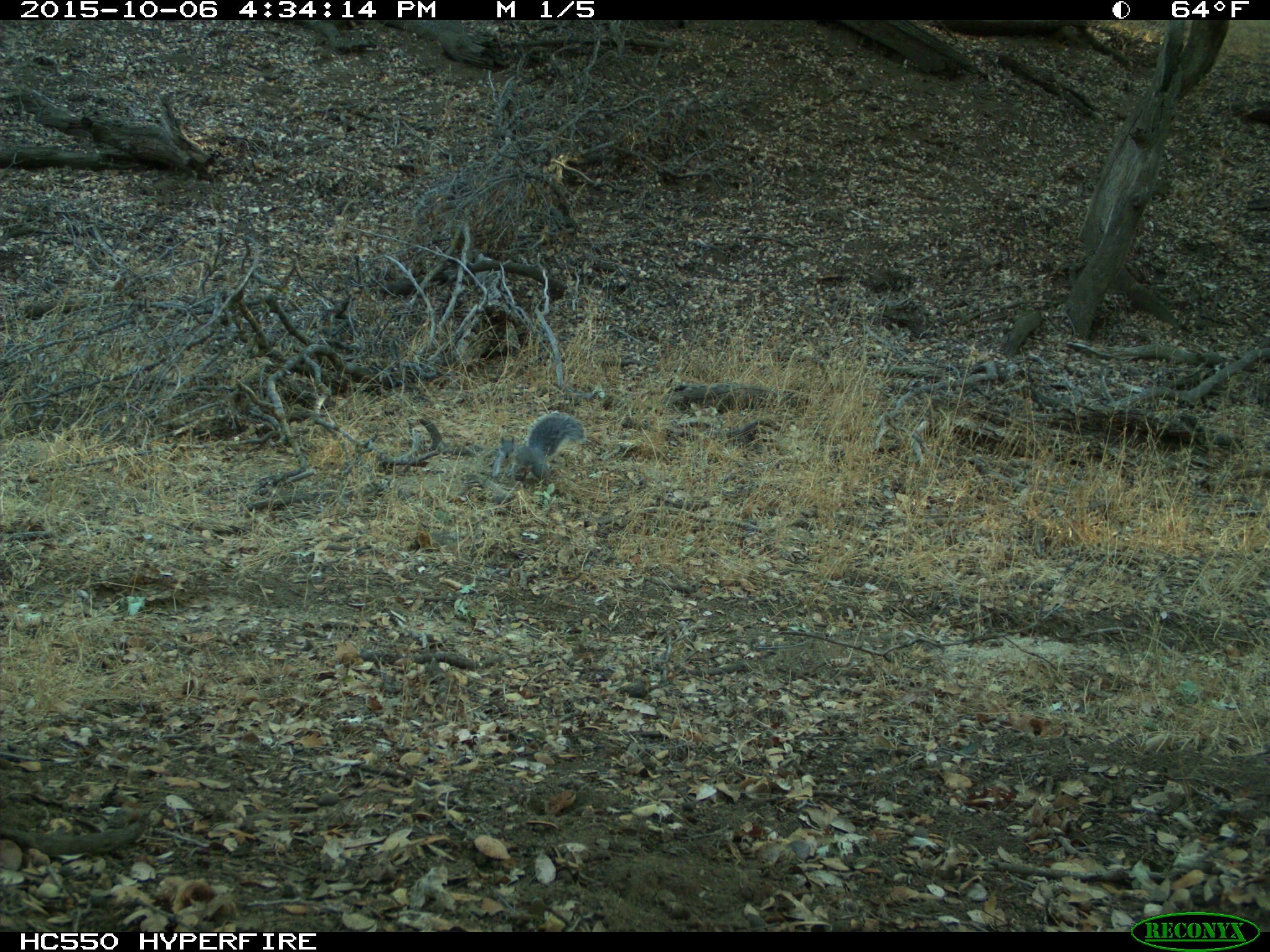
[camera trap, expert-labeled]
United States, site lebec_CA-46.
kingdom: Animalia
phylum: Chordata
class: Mammalia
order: Rodentia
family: Sciuridae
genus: Sciurus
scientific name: Sciurus carolinensis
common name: eastern gray squirrel